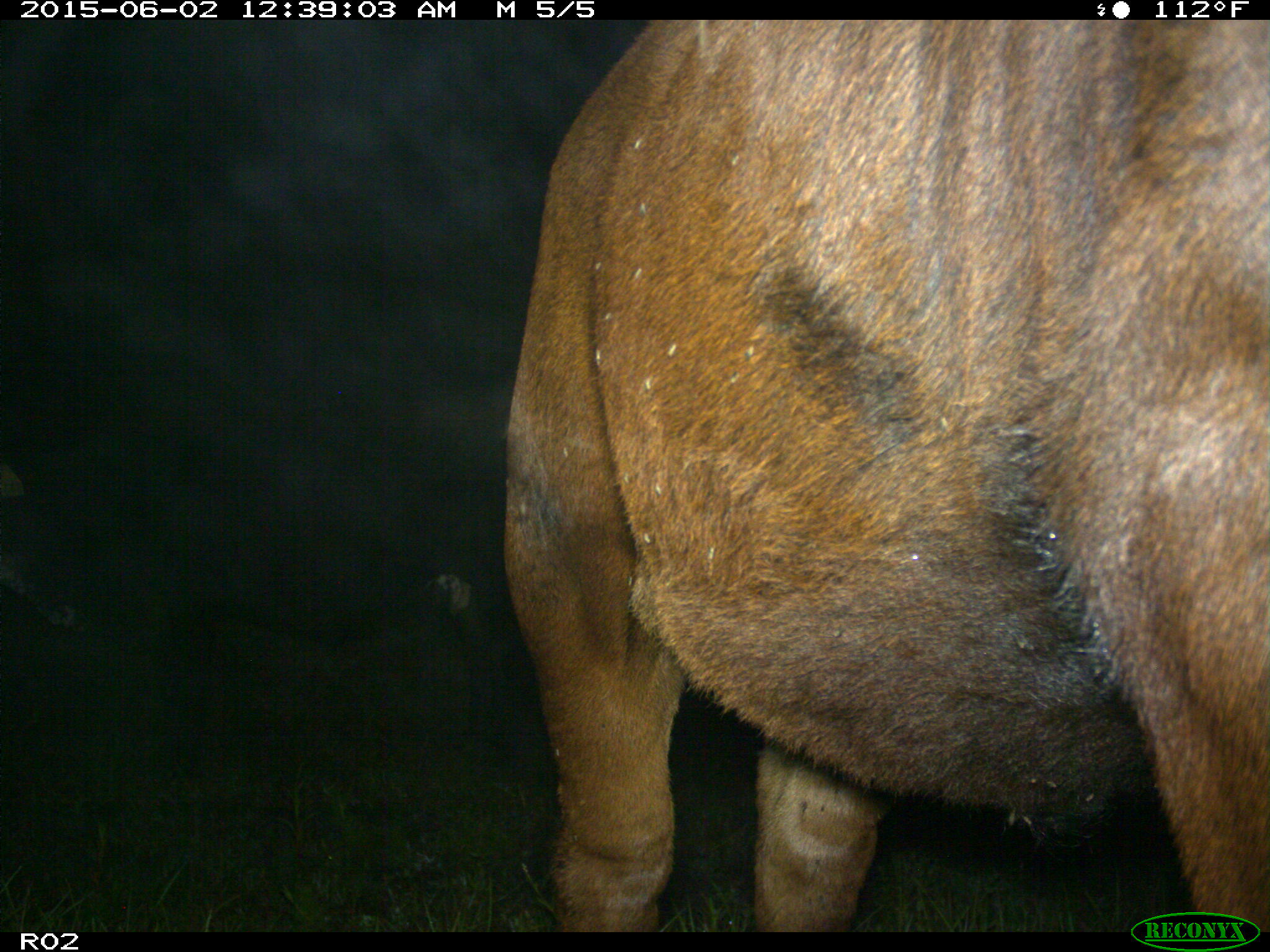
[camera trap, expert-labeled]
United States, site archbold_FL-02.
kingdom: Animalia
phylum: Chordata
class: Mammalia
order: Artiodactyla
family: Bovidae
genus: Bos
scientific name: Bos taurus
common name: domestic cow